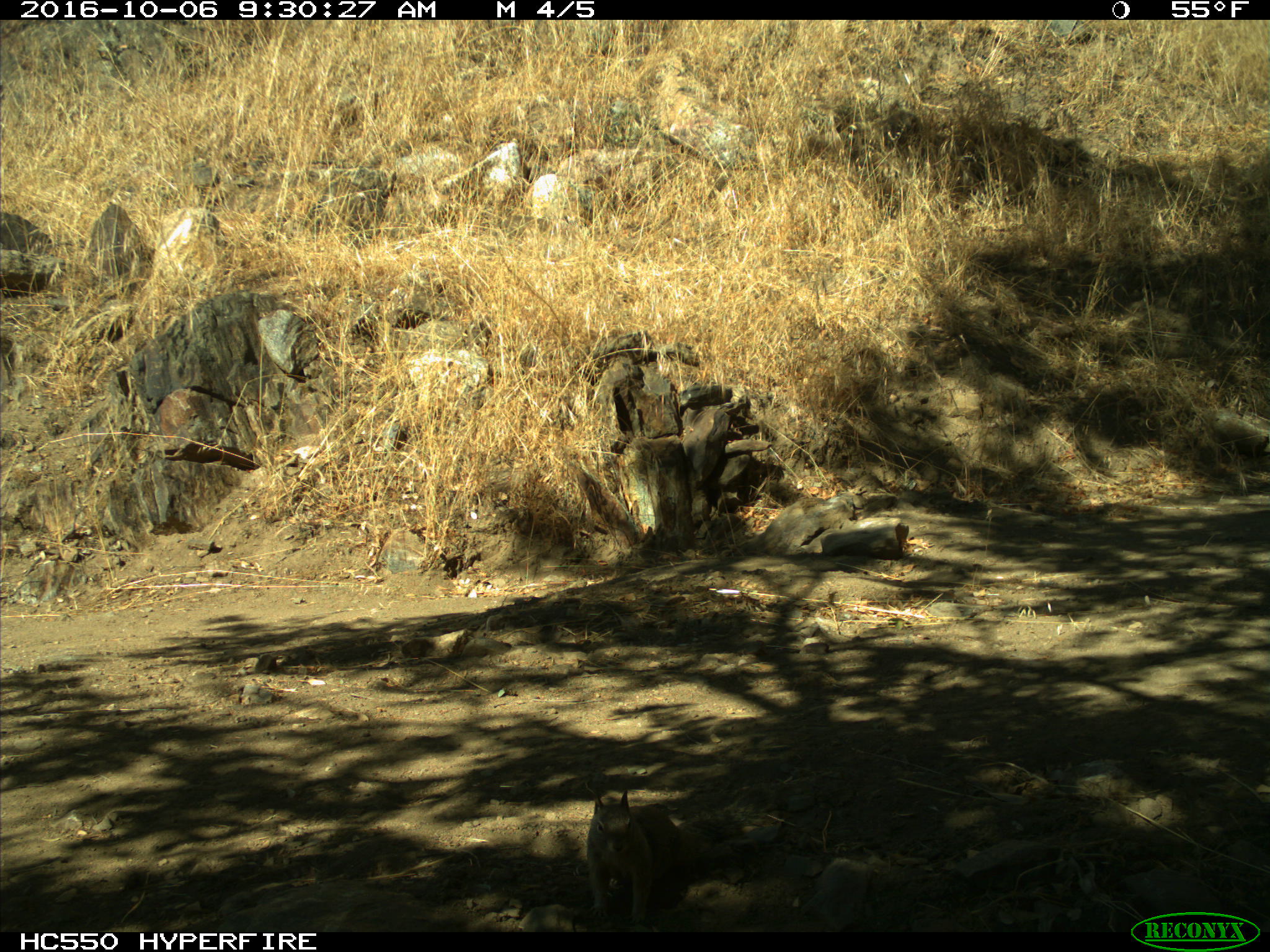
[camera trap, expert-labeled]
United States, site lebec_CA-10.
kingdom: Animalia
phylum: Chordata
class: Mammalia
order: Rodentia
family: Sciuridae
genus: Otospermophilus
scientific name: Otospermophilus beecheyi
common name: california ground squirrel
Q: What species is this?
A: Otospermophilus beecheyi (california ground squirrel).